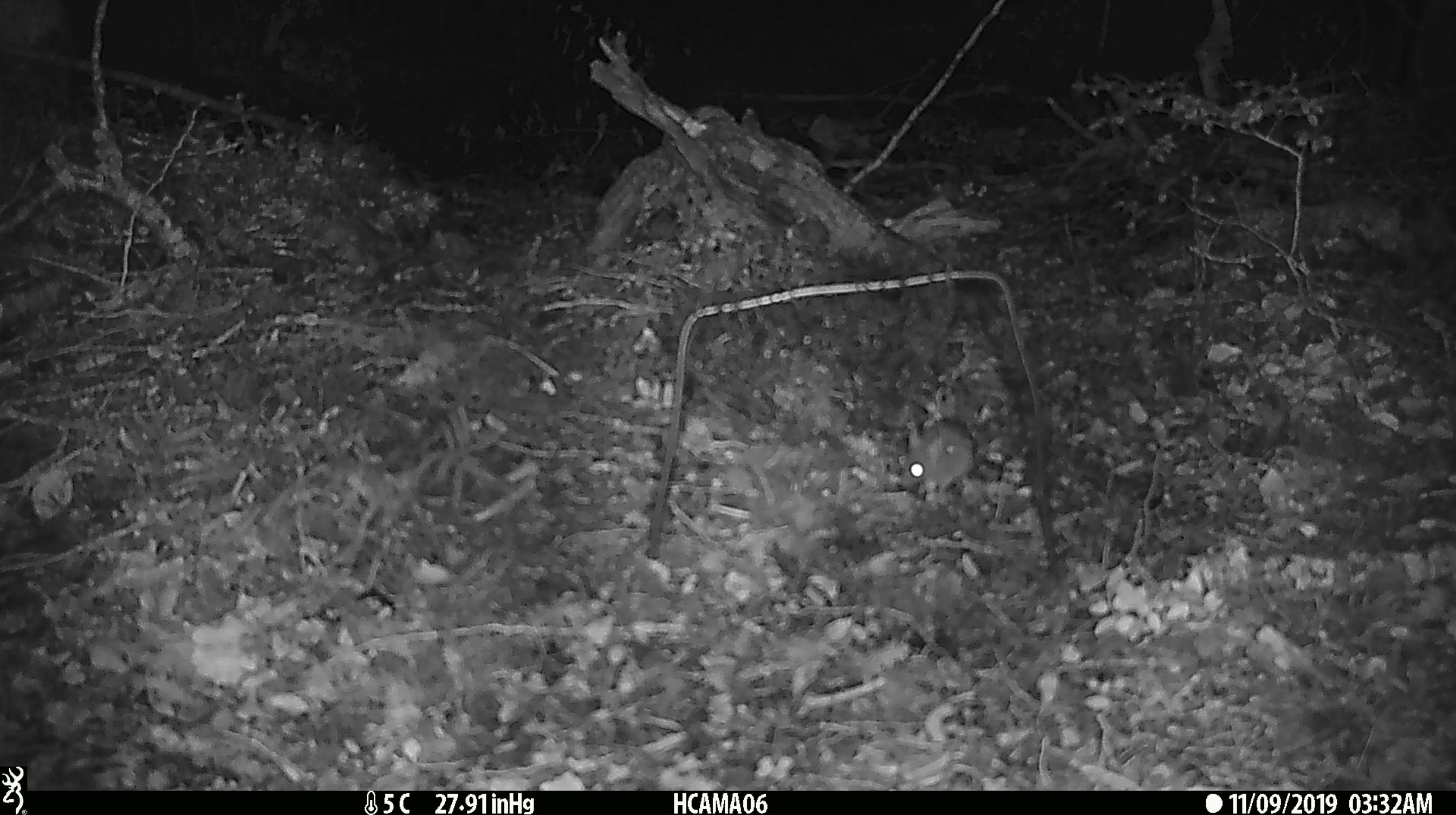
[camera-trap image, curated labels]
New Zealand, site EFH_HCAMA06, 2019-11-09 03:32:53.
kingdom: Animalia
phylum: Chordata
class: Mammalia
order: Rodentia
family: Muridae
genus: Mus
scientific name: Mus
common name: mouse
Mouse (Mus).